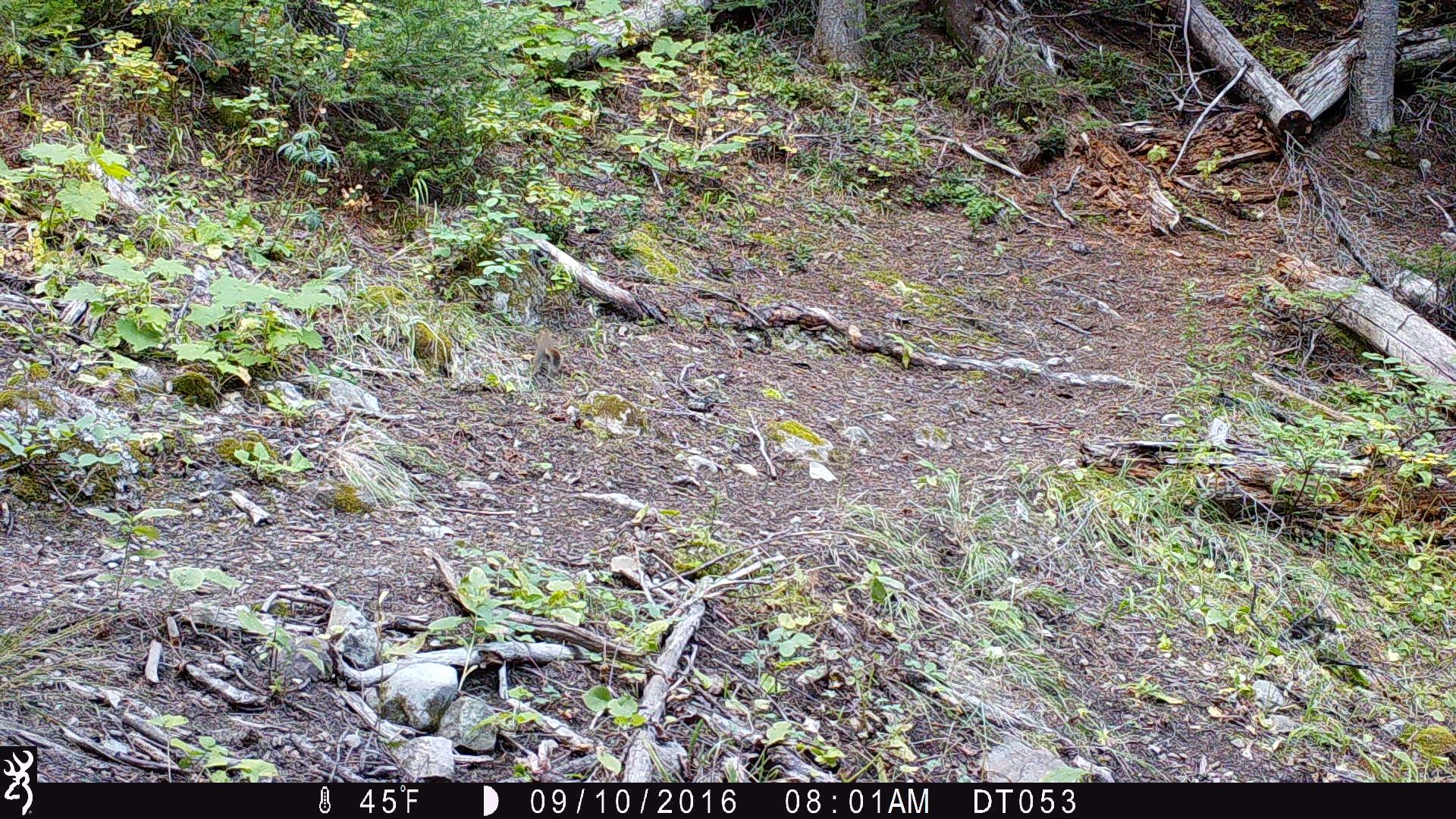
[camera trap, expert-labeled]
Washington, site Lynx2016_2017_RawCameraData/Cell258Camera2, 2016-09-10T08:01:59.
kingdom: Animalia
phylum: Chordata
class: Mammalia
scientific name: Mammalia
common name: small mammal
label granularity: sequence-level